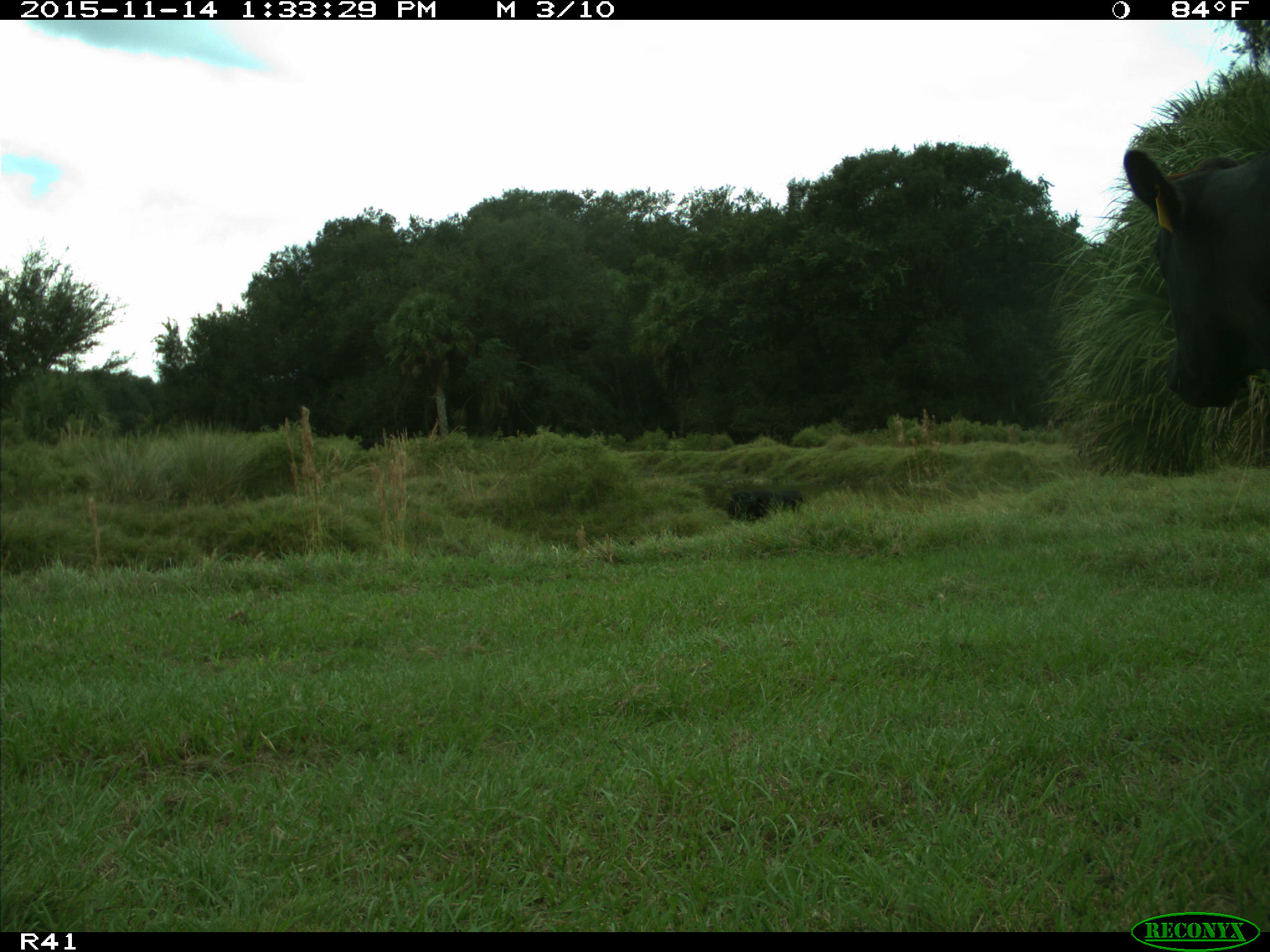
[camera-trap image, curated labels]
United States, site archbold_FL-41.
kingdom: Animalia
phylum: Chordata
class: Mammalia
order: Artiodactyla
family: Bovidae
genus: Bos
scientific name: Bos taurus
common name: domestic cow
Bos taurus (domestic cow).